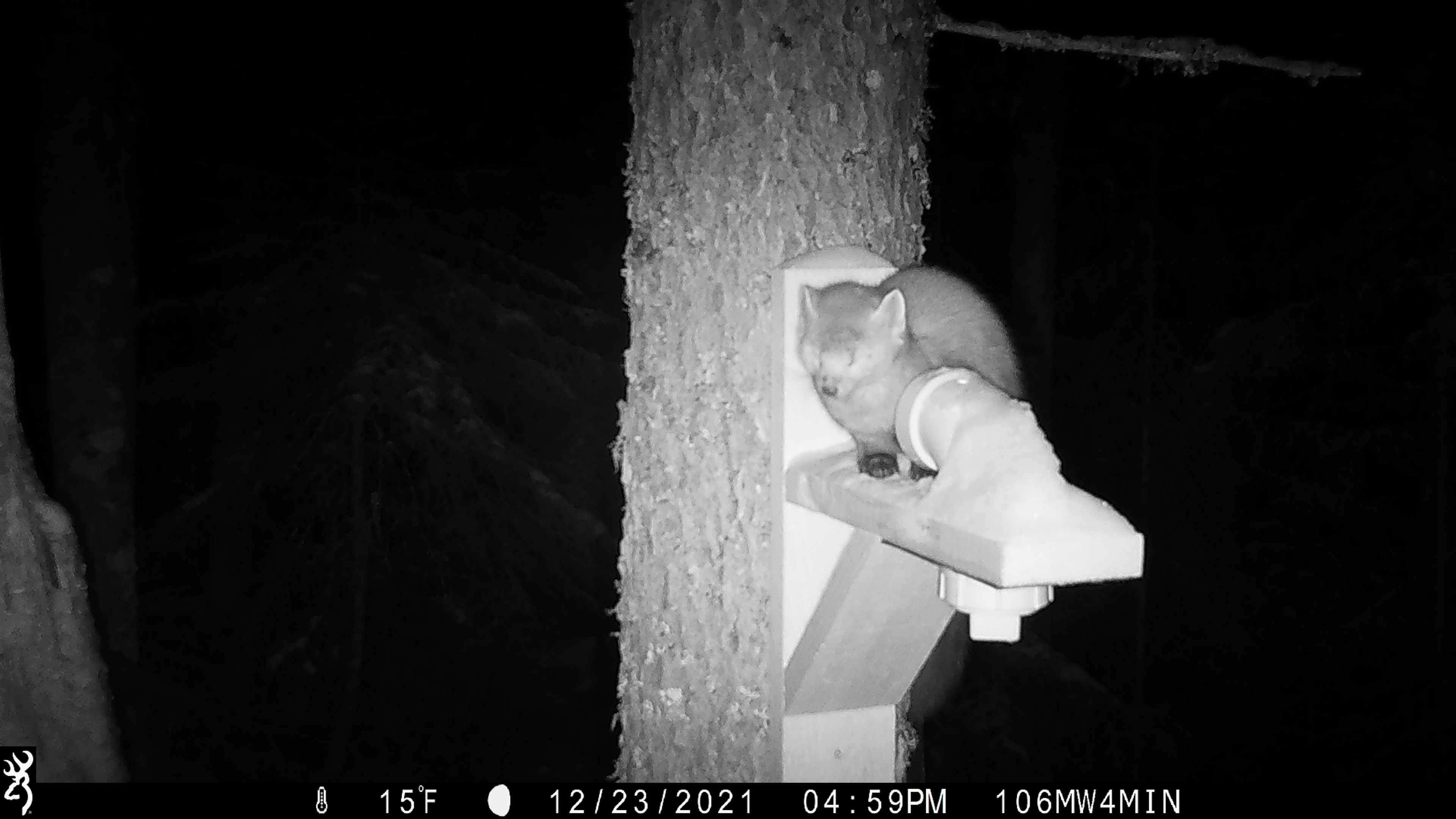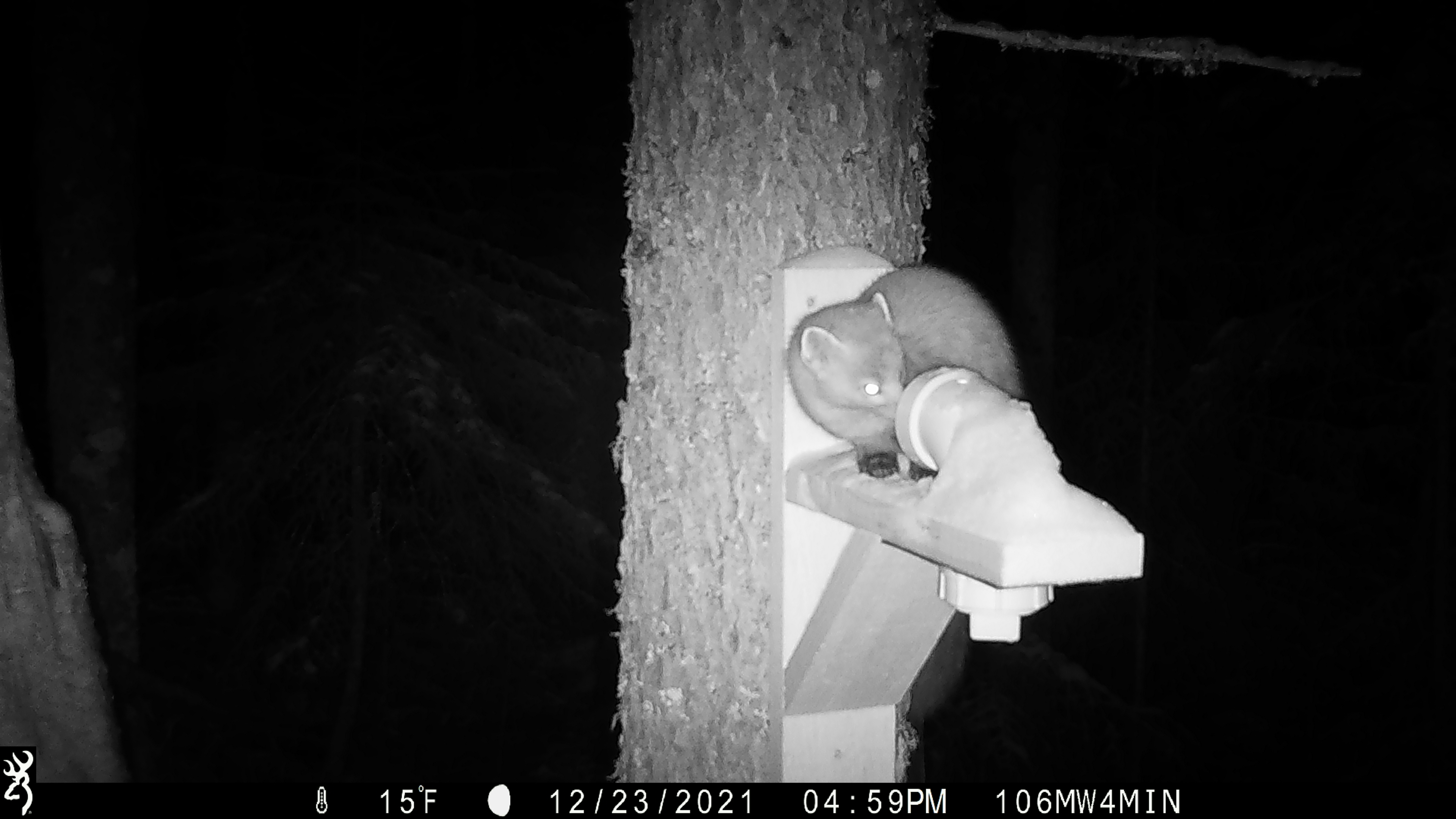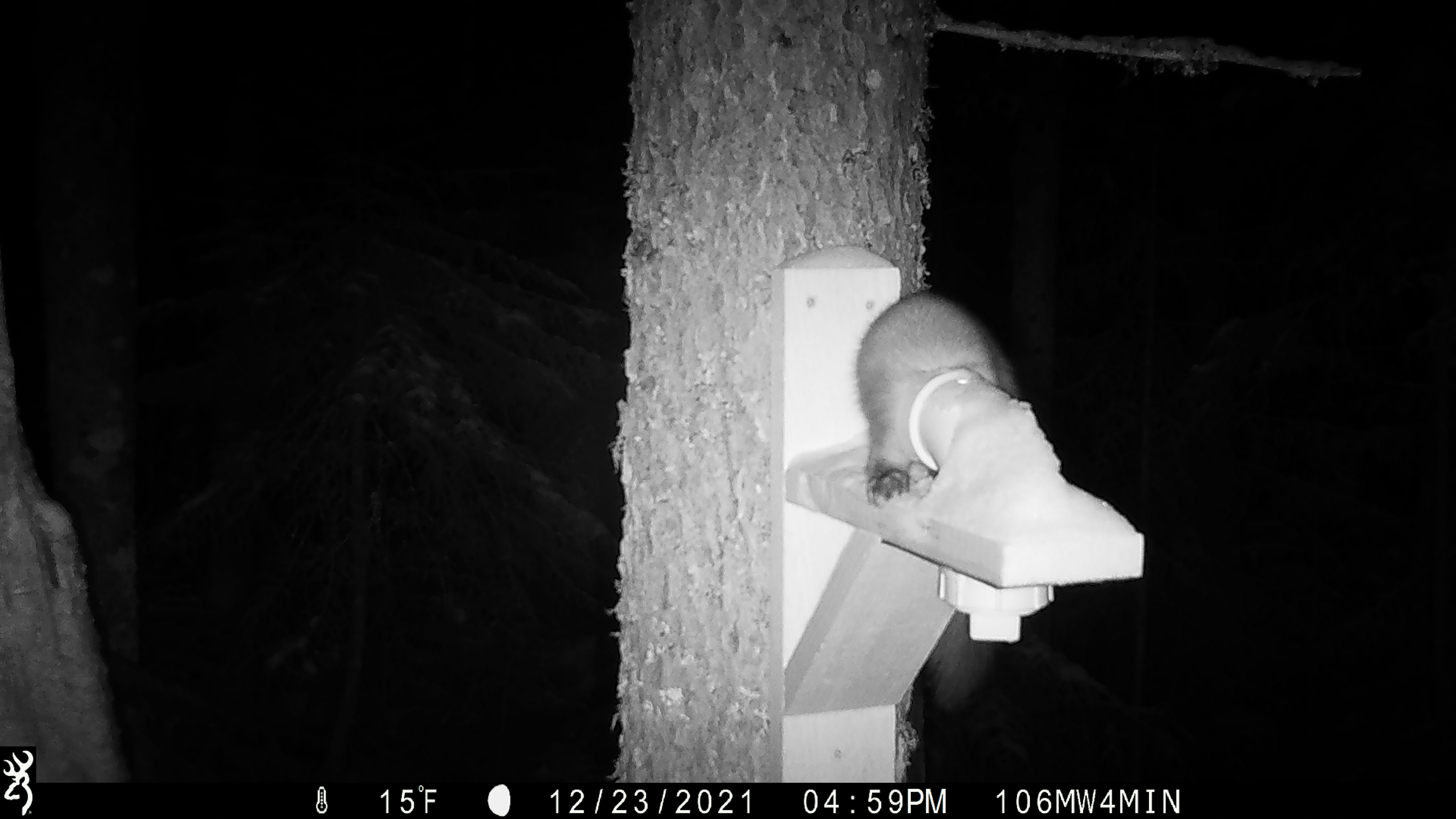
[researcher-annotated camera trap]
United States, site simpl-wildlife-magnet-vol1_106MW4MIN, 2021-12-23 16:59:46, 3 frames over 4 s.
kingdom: Animalia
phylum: Chordata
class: Mammalia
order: Carnivora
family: Mustelidae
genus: Martes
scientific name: Martes americana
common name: american marten